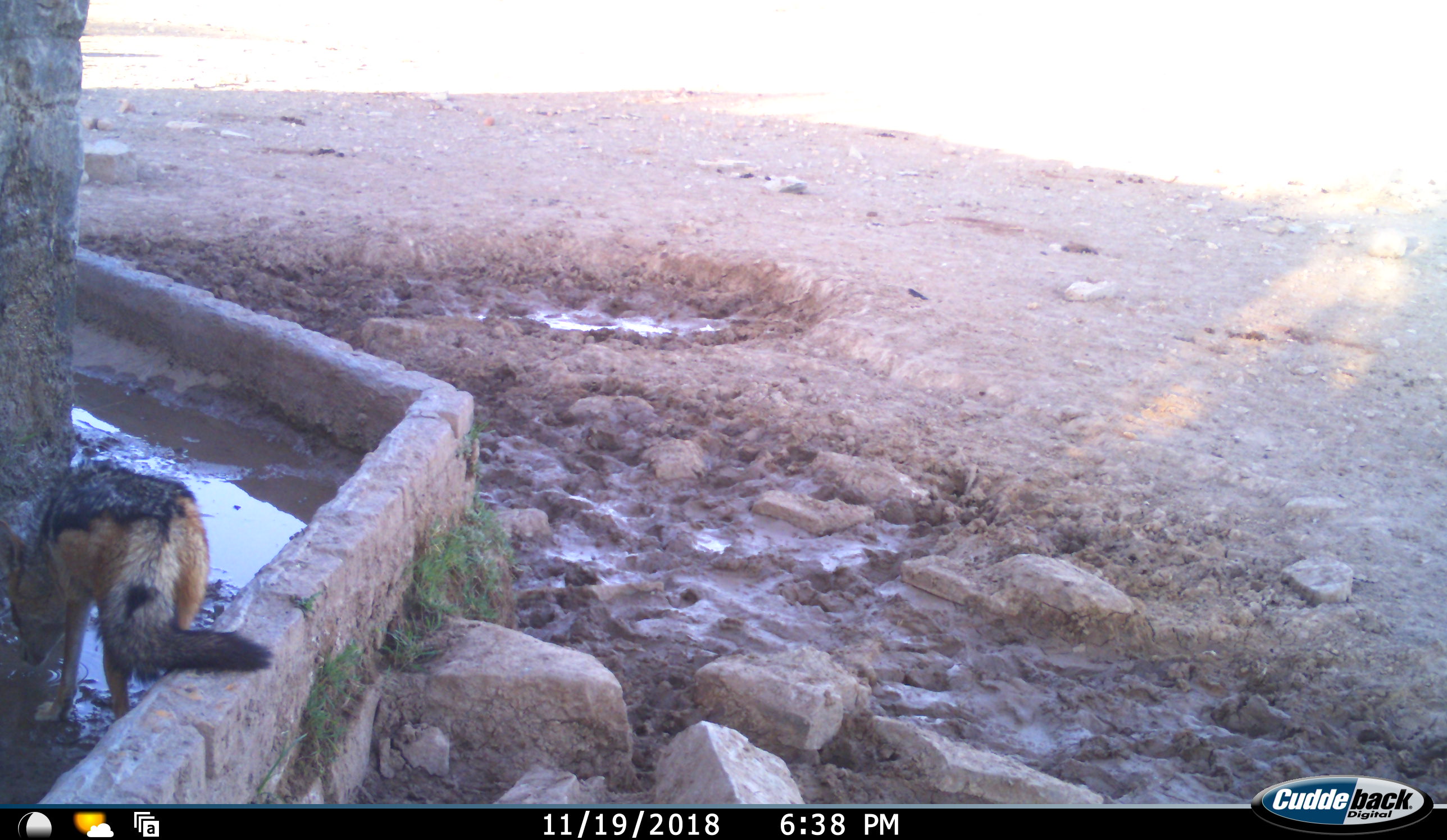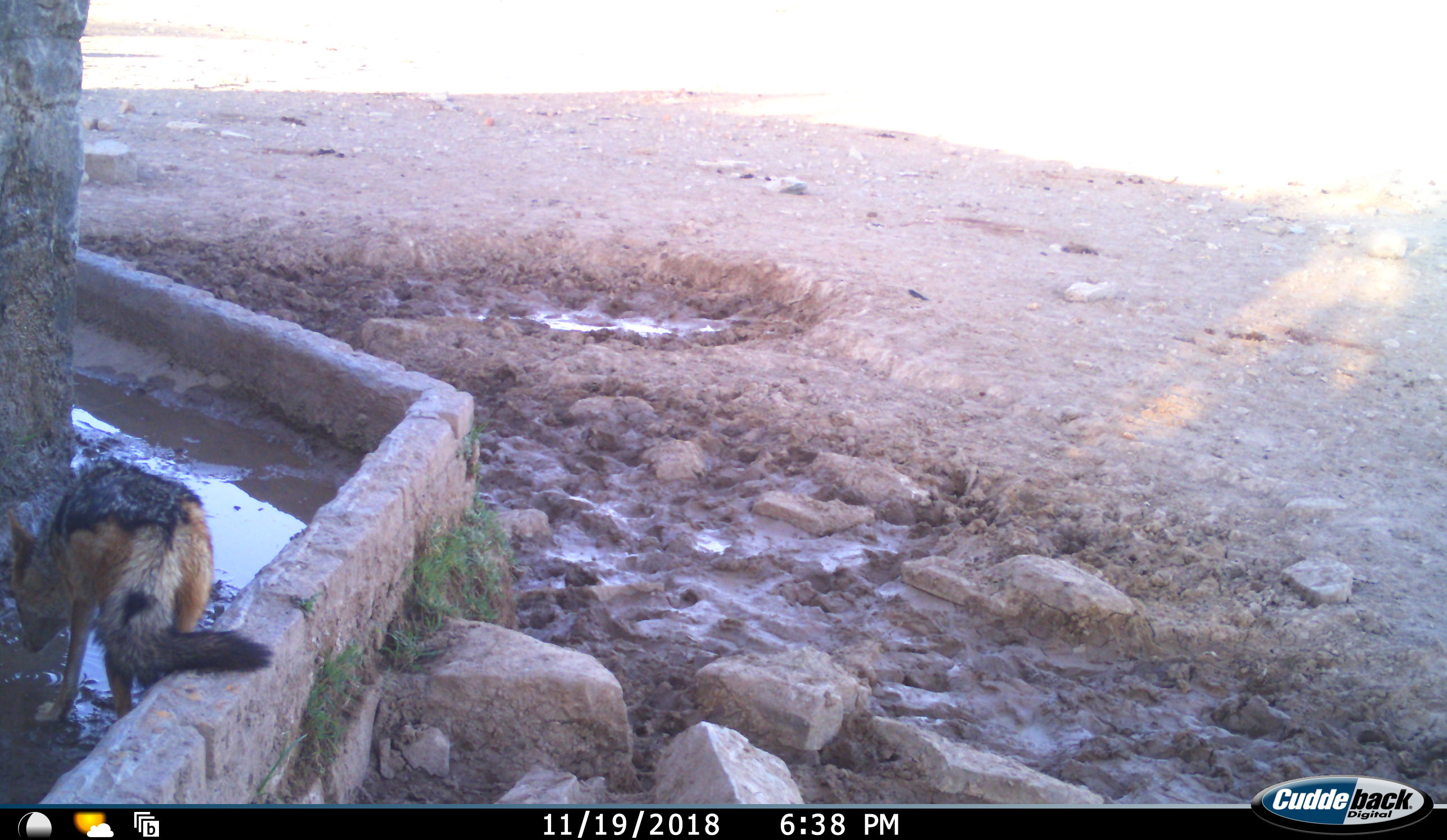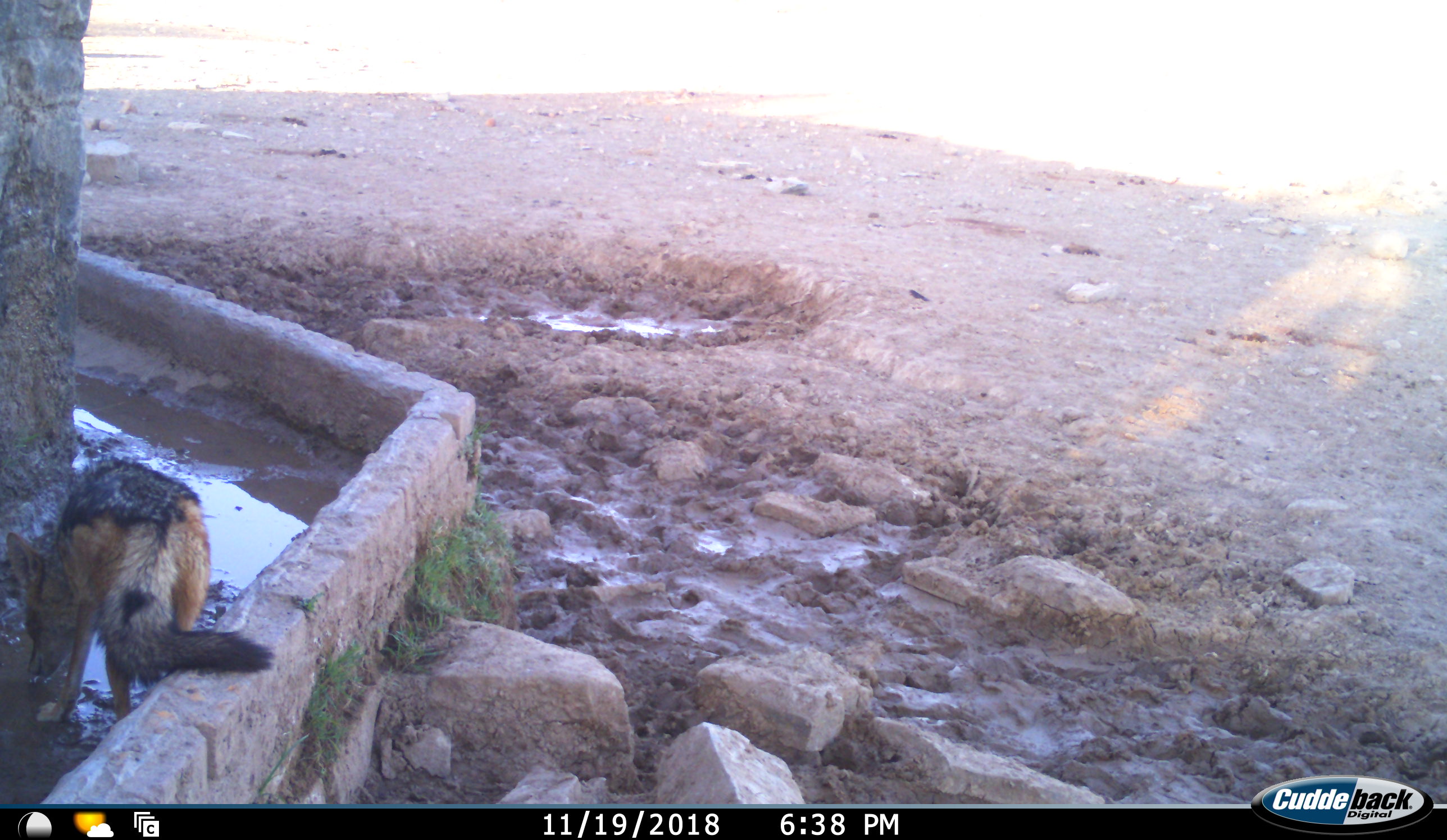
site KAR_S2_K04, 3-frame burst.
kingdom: Animalia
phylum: Chordata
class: Mammalia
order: Carnivora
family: Canidae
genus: Lupulella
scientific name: Lupulella mesomelas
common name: black-backed jackal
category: jackalblackbacked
Jackalblackbacked (black-backed jackal) (Lupulella mesomelas), count 1. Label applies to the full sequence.